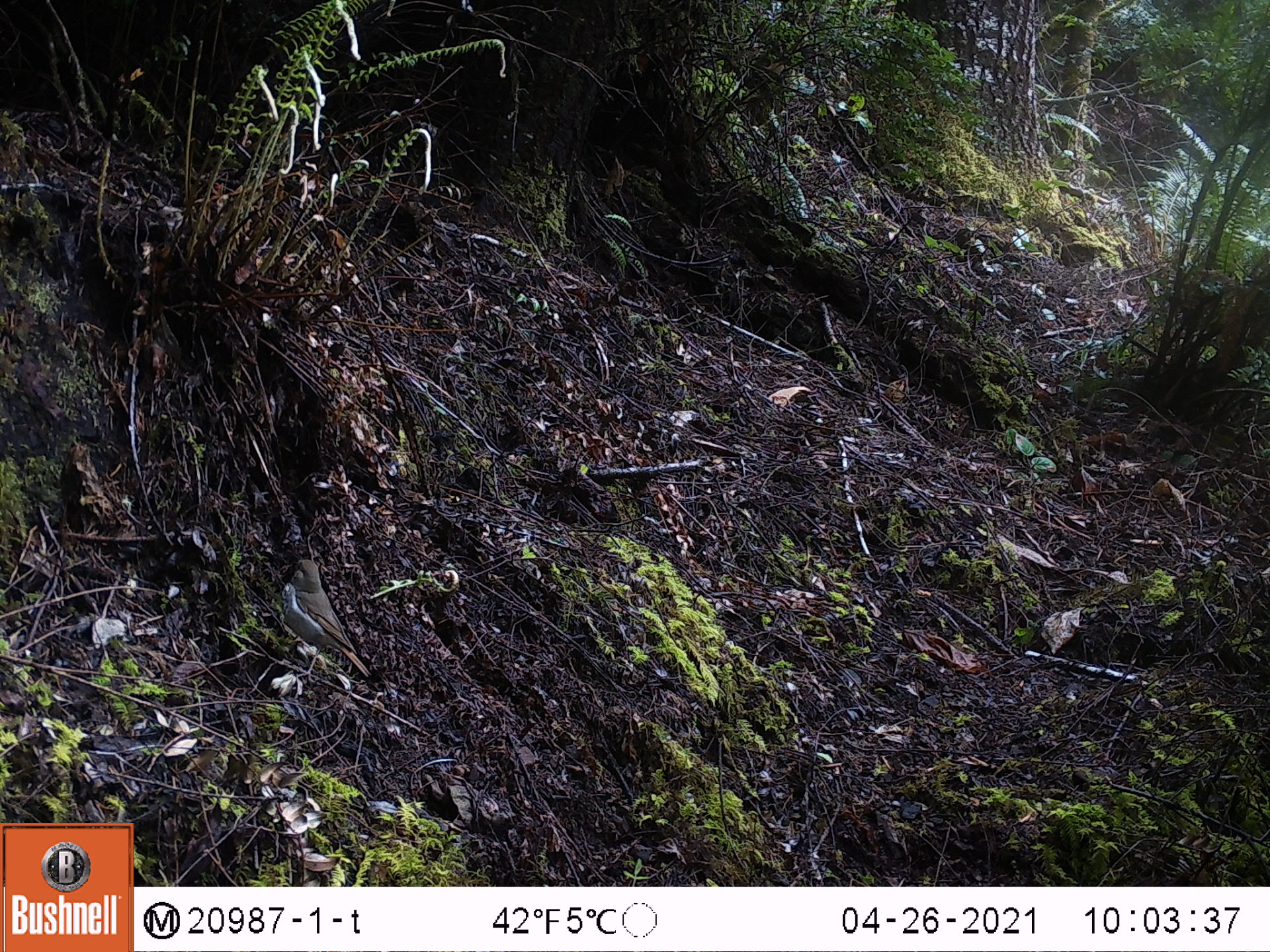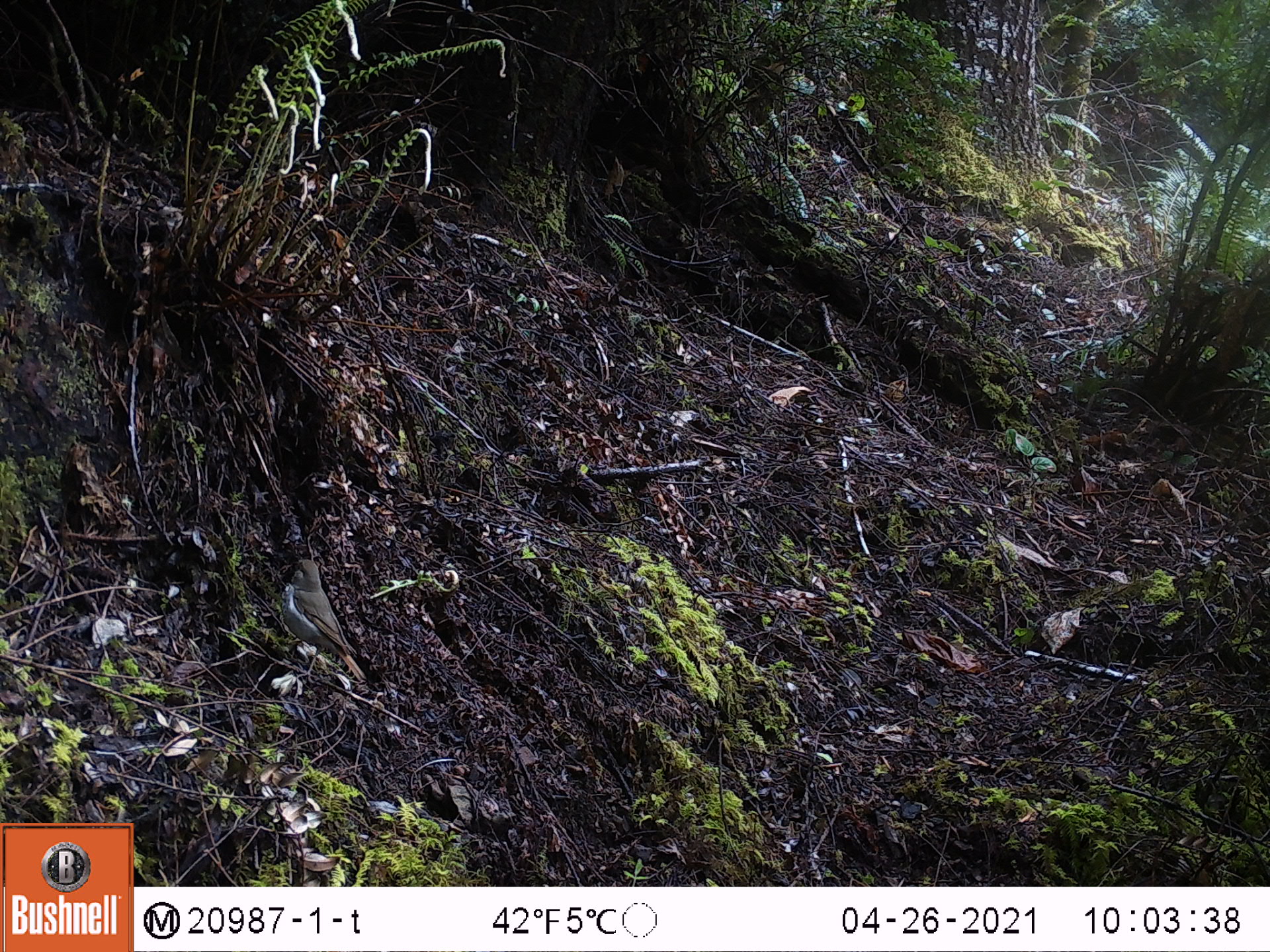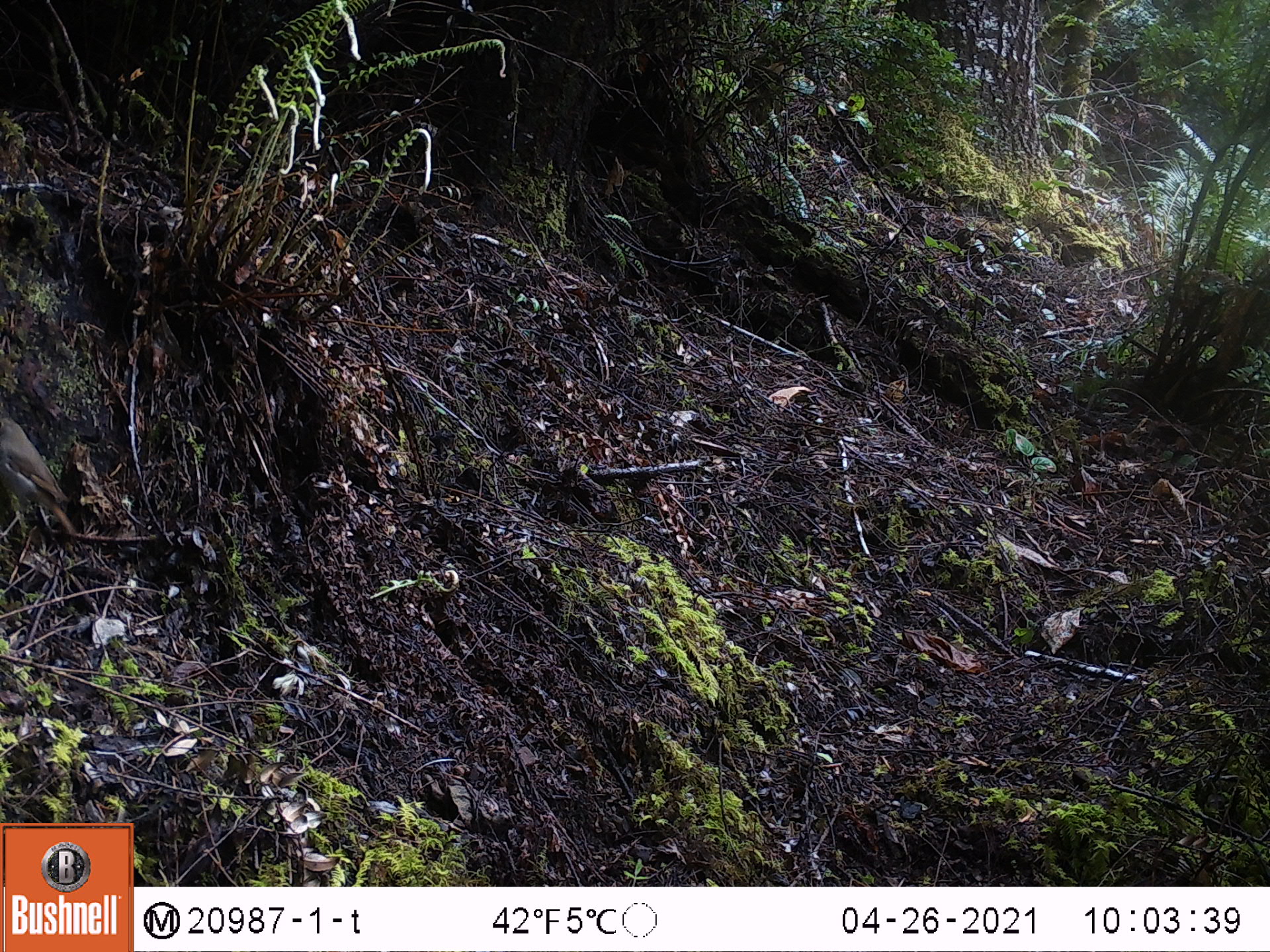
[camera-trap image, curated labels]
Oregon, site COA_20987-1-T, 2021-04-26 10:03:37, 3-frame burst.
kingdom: Animalia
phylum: Chordata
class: Aves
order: Passeriformes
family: Turdidae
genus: Catharus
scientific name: Catharus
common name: brown thrushes and nightingale-thrushes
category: catharus species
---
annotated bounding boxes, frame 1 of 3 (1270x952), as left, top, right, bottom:
catharus species: 271, 548, 377, 682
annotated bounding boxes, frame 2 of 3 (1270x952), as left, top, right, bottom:
catharus species: 271, 553, 373, 697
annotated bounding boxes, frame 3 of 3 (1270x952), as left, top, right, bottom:
catharus species: 0, 409, 84, 554